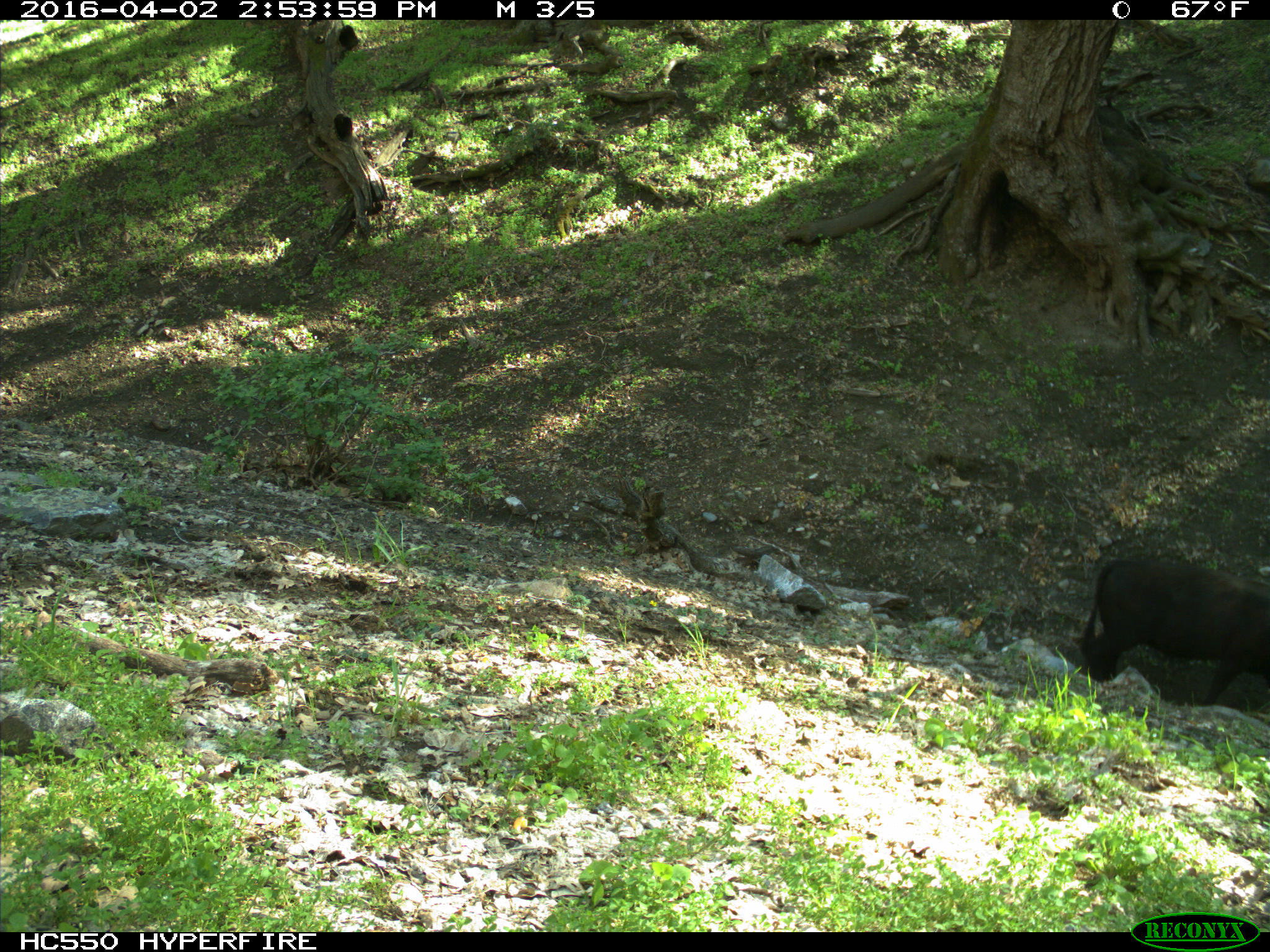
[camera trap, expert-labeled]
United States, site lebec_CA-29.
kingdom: Animalia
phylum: Chordata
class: Mammalia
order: Artiodactyla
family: Bovidae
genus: Bos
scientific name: Bos taurus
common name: domestic cow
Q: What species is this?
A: Bos taurus (domestic cow).